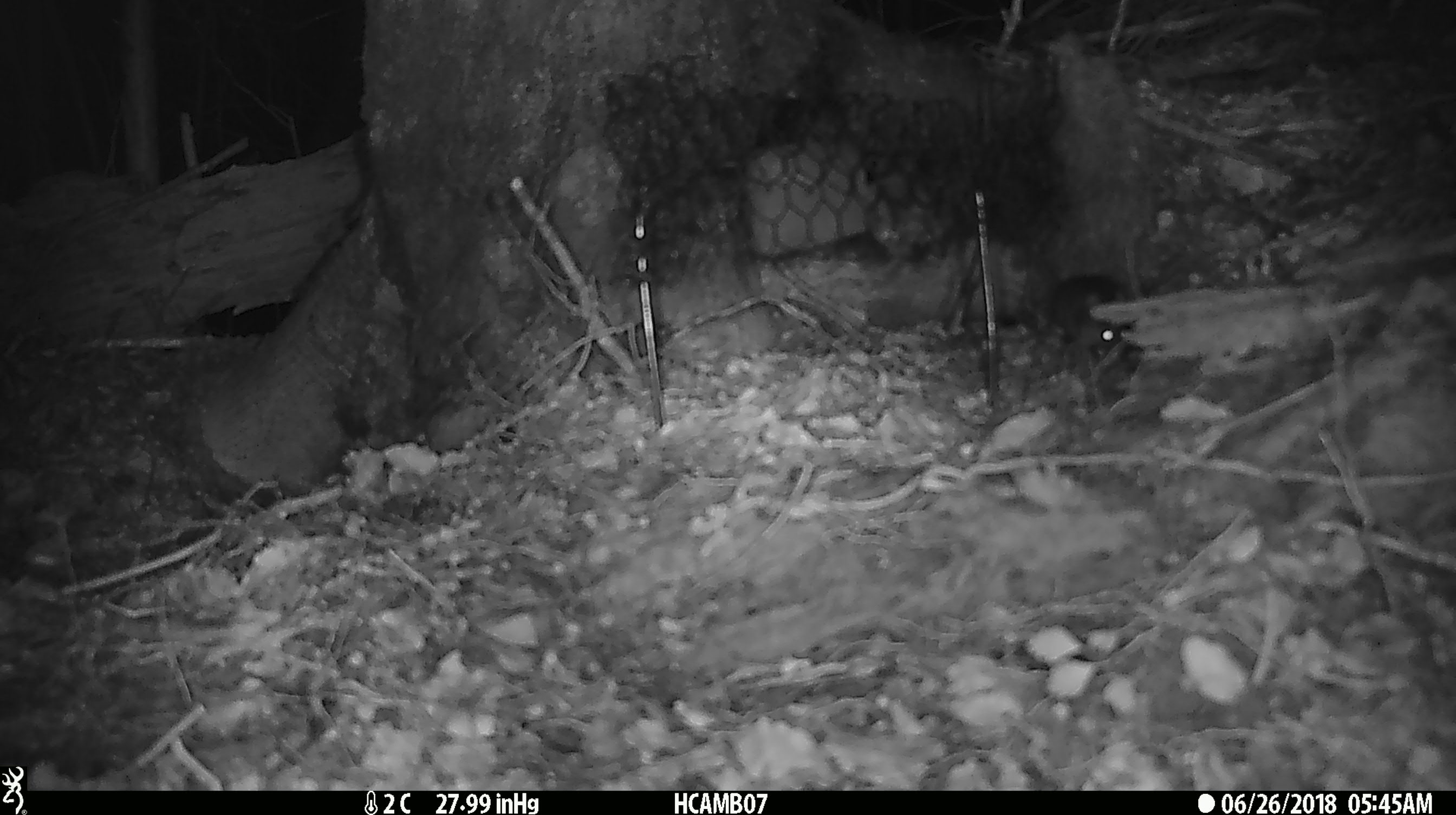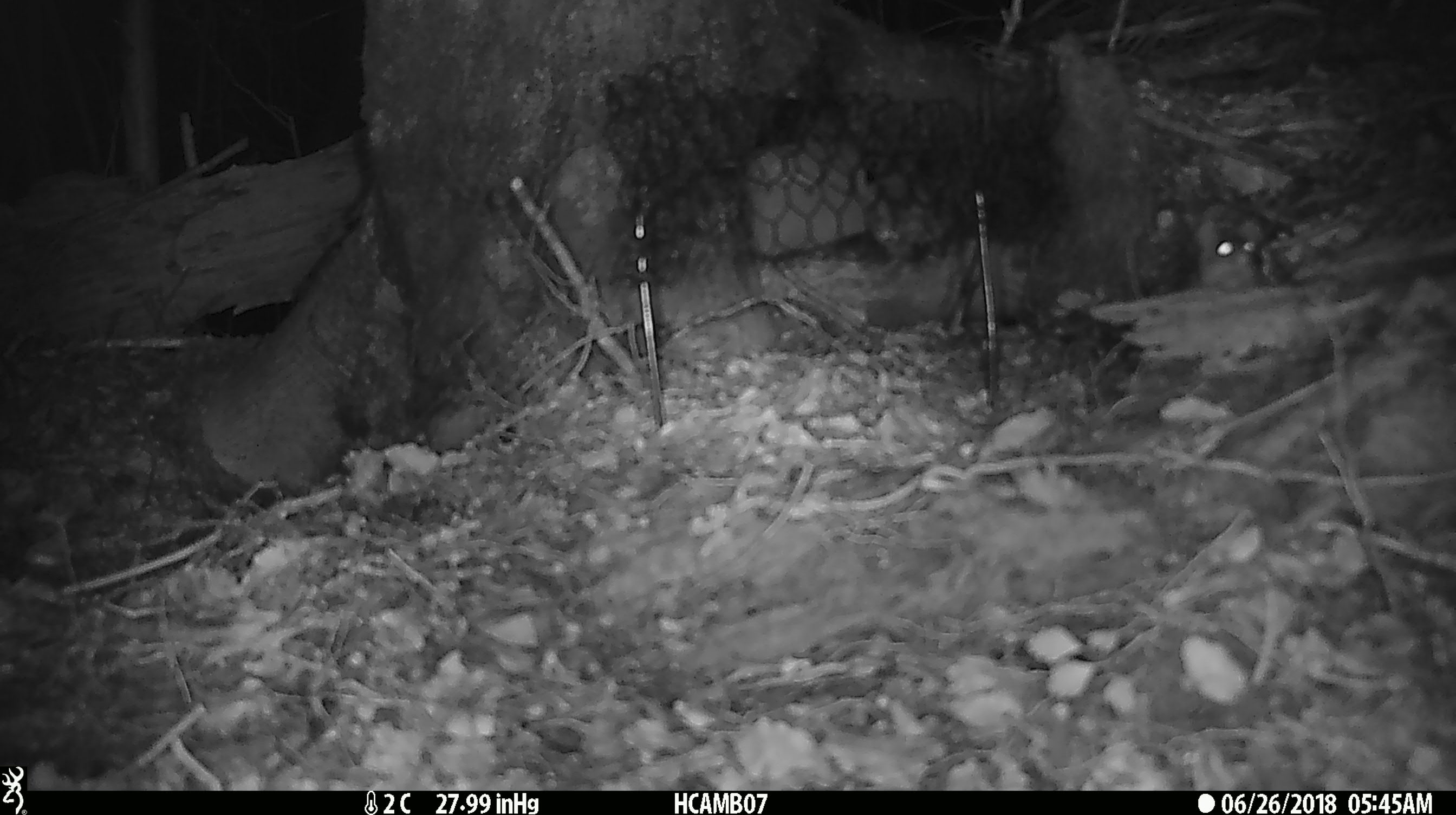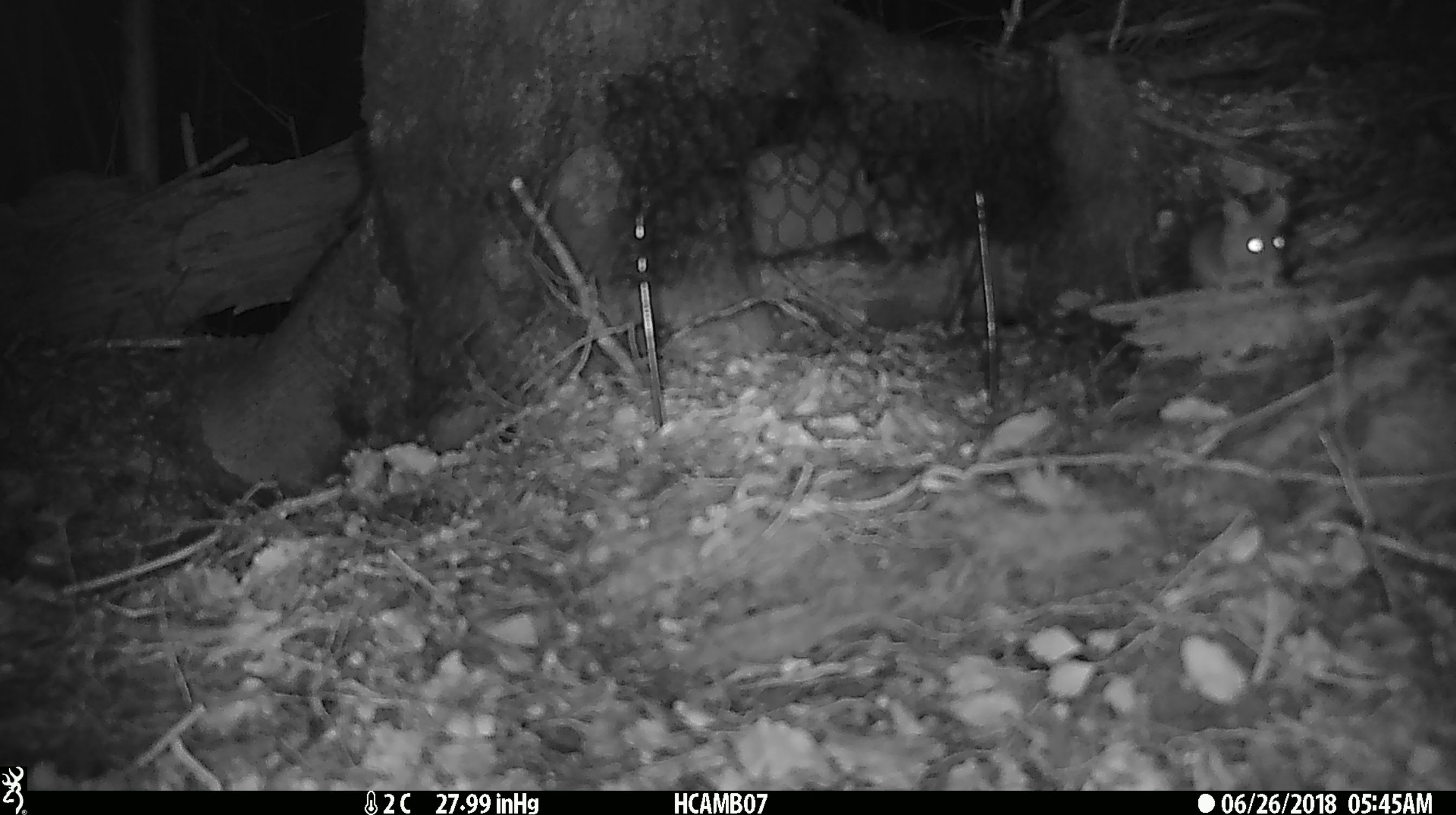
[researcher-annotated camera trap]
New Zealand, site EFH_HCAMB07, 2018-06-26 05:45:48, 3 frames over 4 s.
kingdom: Animalia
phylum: Chordata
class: Mammalia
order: Rodentia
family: Muridae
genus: Mus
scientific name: Mus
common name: mouse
Mouse (Mus).